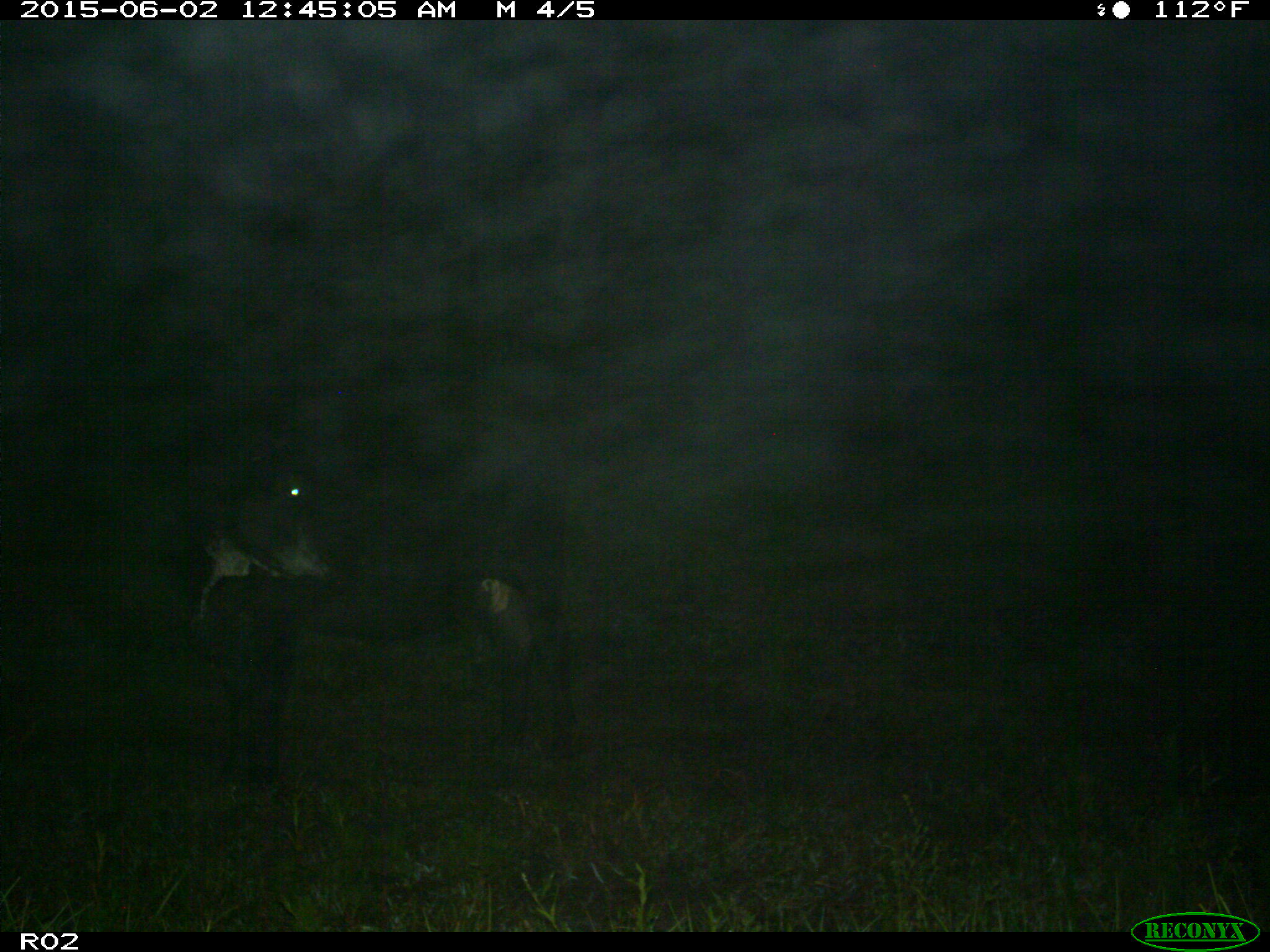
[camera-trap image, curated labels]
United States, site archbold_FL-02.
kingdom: Animalia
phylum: Chordata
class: Mammalia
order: Artiodactyla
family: Bovidae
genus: Bos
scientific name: Bos taurus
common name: domestic cow